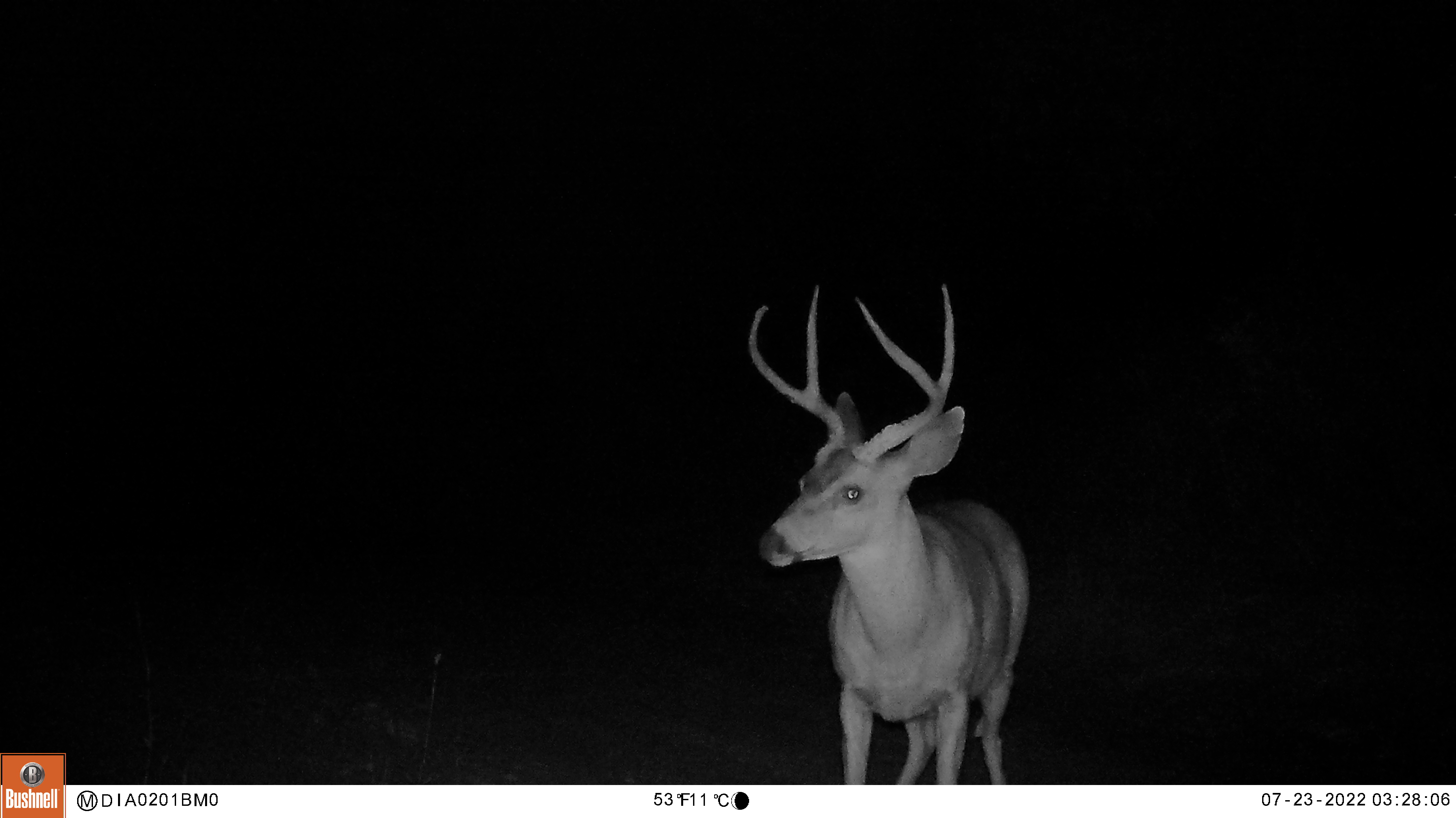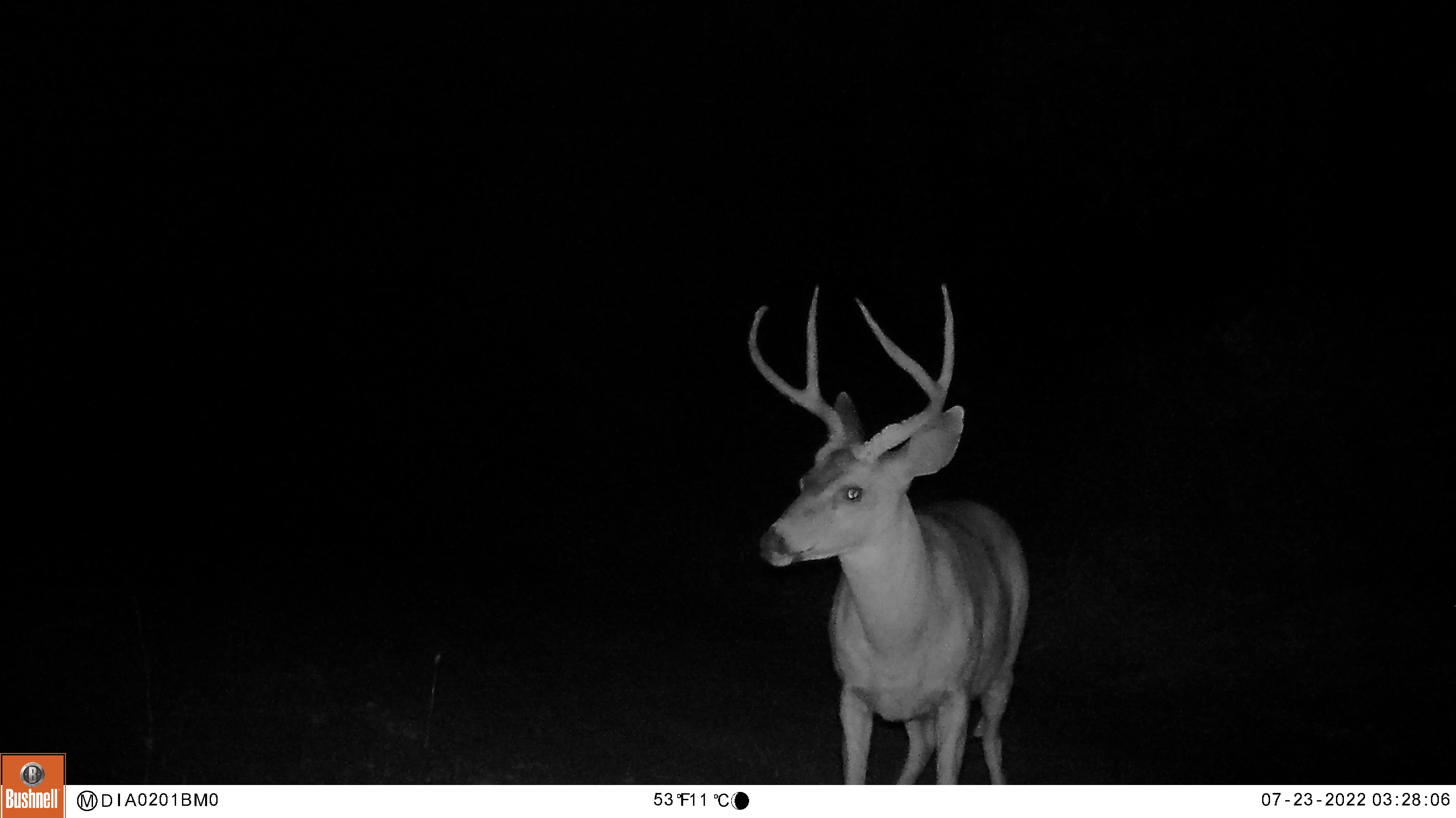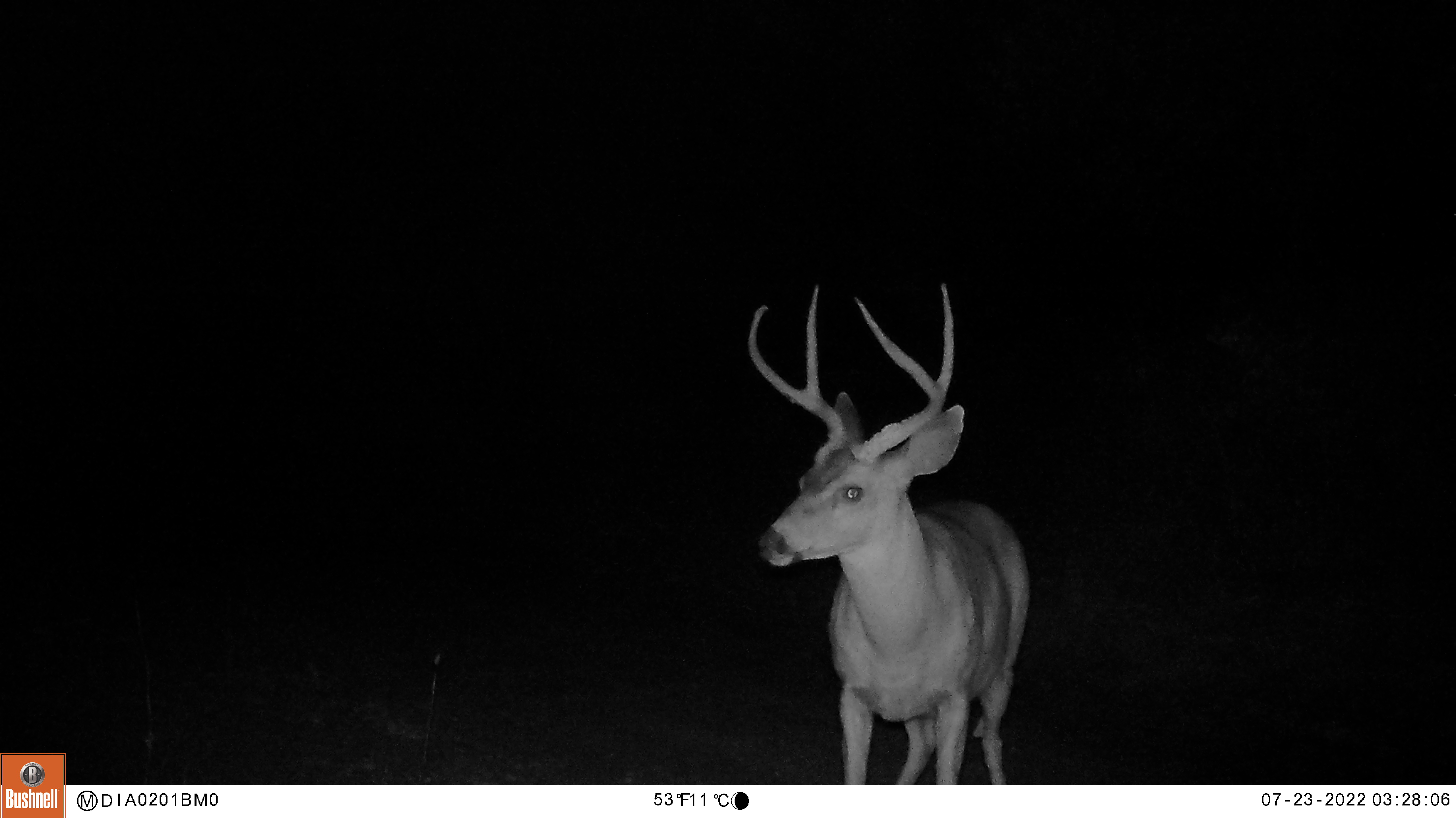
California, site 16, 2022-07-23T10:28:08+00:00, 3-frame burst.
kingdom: Animalia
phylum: Chordata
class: Mammalia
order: Artiodactyla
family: Cervidae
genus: Odocoileus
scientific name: Odocoileus hemionus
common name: mule deer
Mule deer (Odocoileus hemionus).